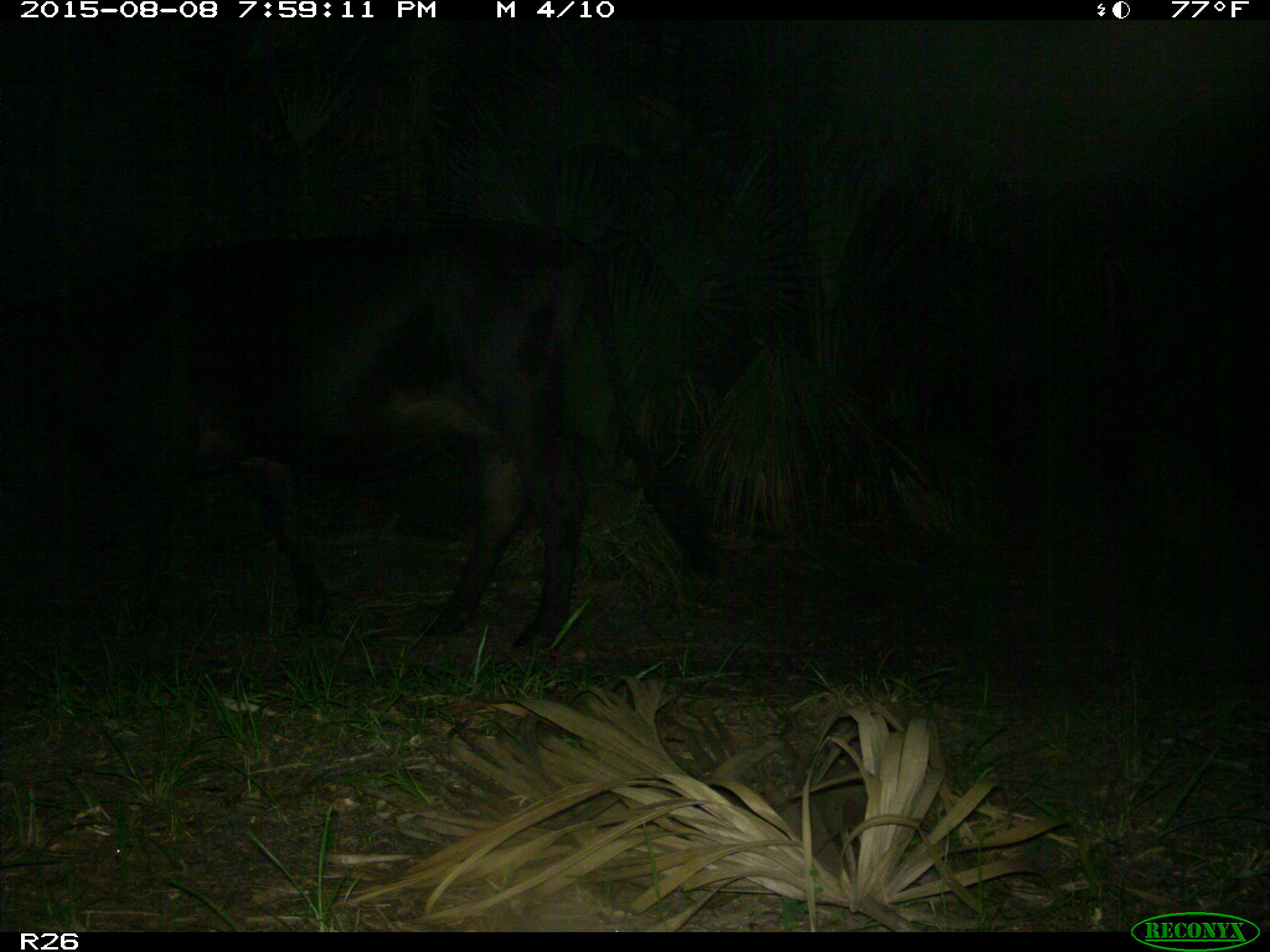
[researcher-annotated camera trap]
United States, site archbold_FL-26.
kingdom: Animalia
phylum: Chordata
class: Mammalia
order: Artiodactyla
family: Bovidae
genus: Bos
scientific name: Bos taurus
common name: domestic cow